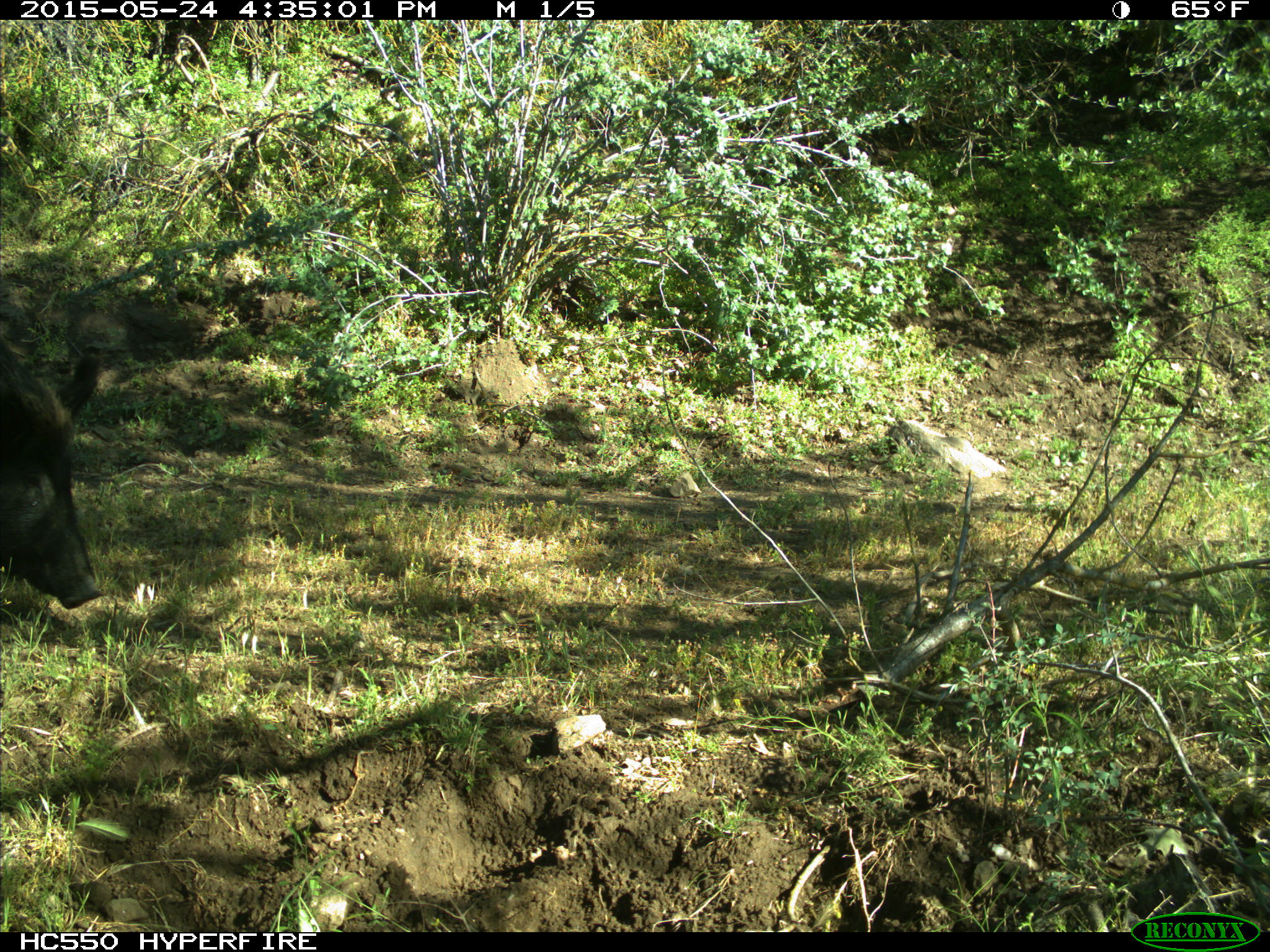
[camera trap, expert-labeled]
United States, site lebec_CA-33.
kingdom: Animalia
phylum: Chordata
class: Mammalia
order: Artiodactyla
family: Suidae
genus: Sus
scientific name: Sus scrofa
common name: wild boar